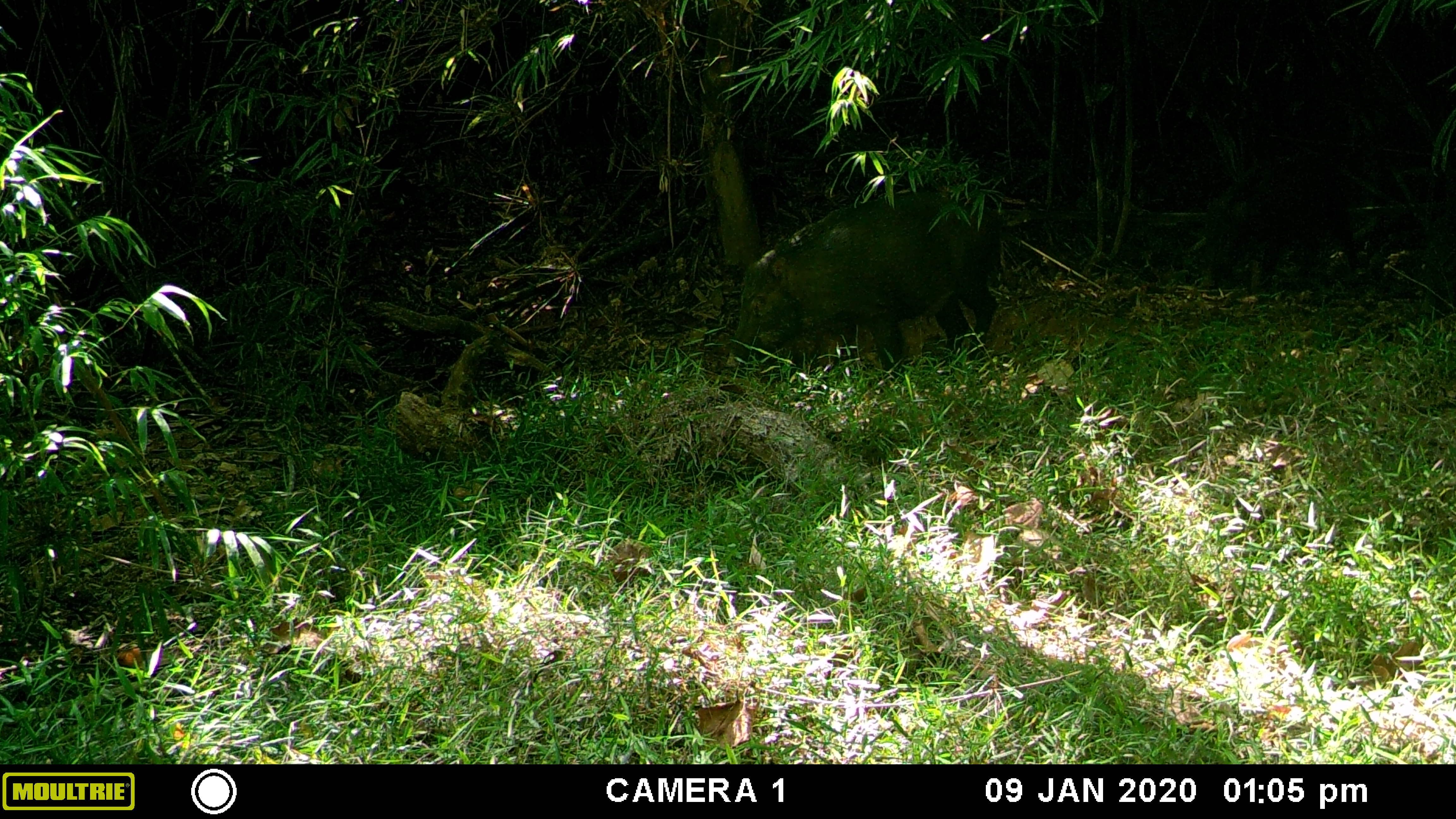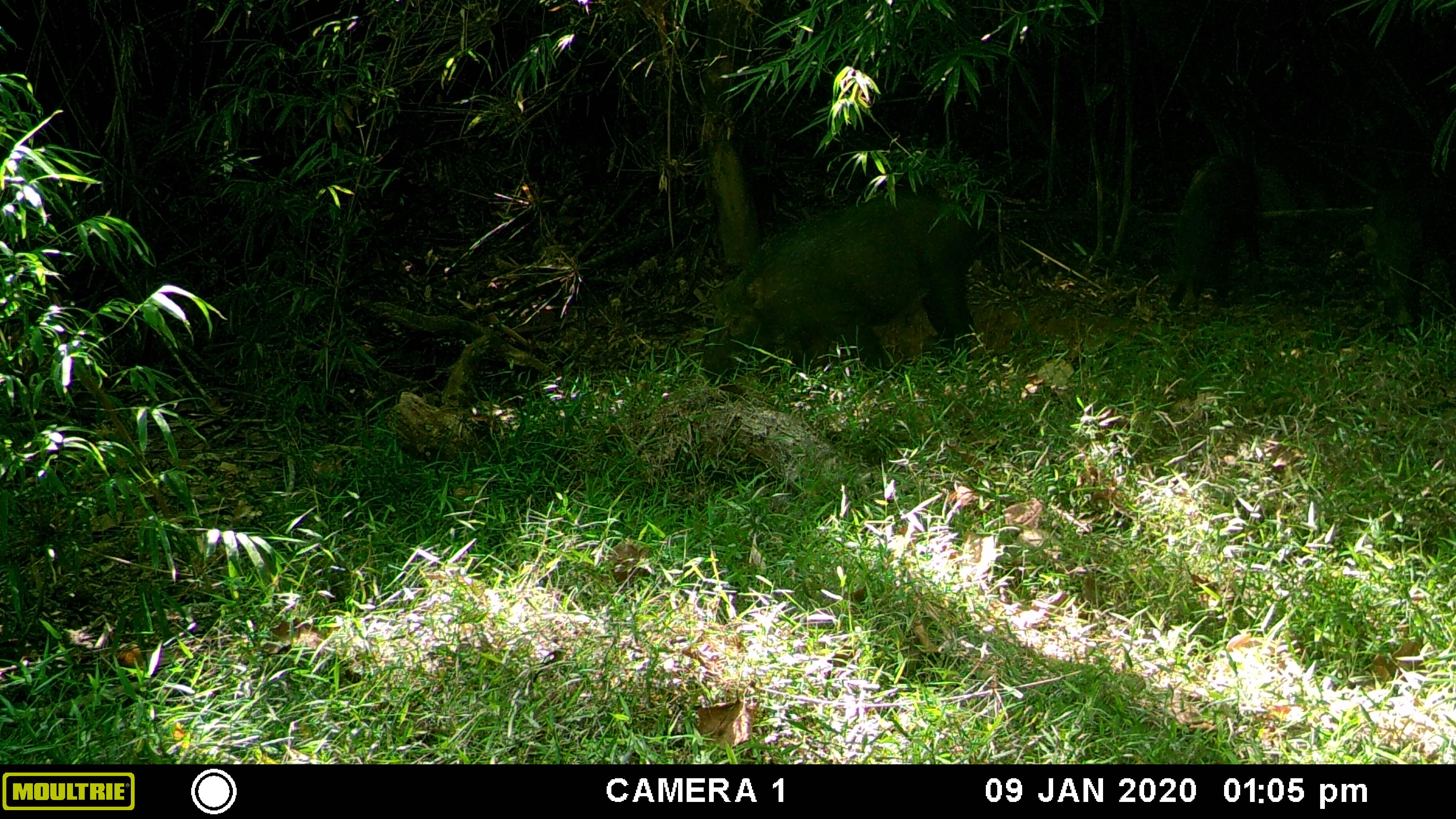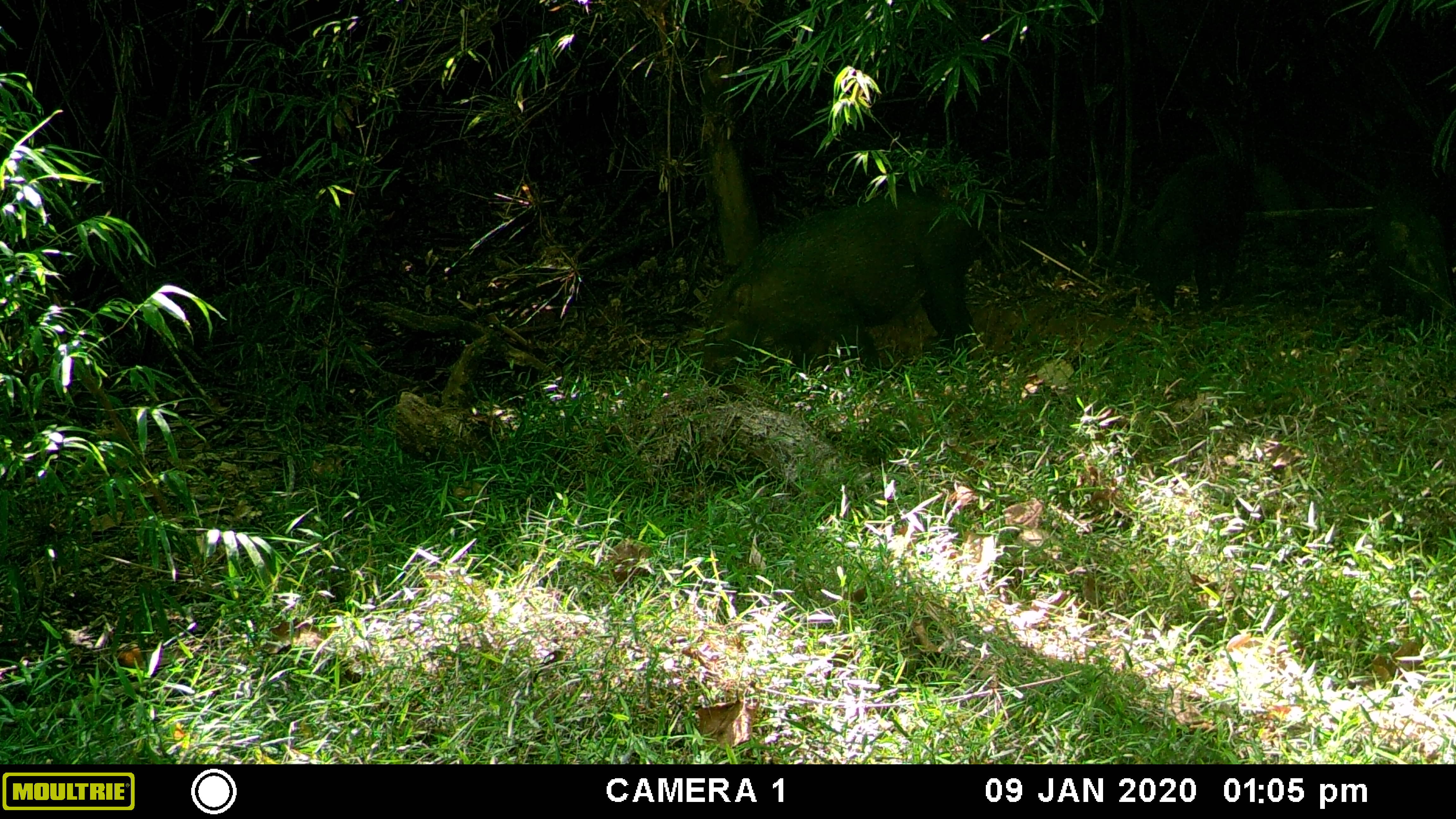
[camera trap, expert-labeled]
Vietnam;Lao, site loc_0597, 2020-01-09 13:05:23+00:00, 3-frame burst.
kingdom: Animalia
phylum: Chordata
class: Mammalia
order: Artiodactyla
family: Suidae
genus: Sus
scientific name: Sus scrofa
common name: eurasian wild pig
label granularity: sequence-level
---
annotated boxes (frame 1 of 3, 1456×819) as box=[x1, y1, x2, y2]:
eurasian wild pig: box=[730, 188, 1004, 380]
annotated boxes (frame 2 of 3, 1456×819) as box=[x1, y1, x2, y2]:
eurasian wild pig: box=[699, 190, 979, 384]; box=[1167, 153, 1265, 313]; box=[1363, 176, 1456, 331]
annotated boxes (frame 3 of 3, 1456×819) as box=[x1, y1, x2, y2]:
eurasian wild pig: box=[698, 187, 974, 385]; box=[1129, 153, 1252, 313]; box=[1372, 183, 1455, 341]